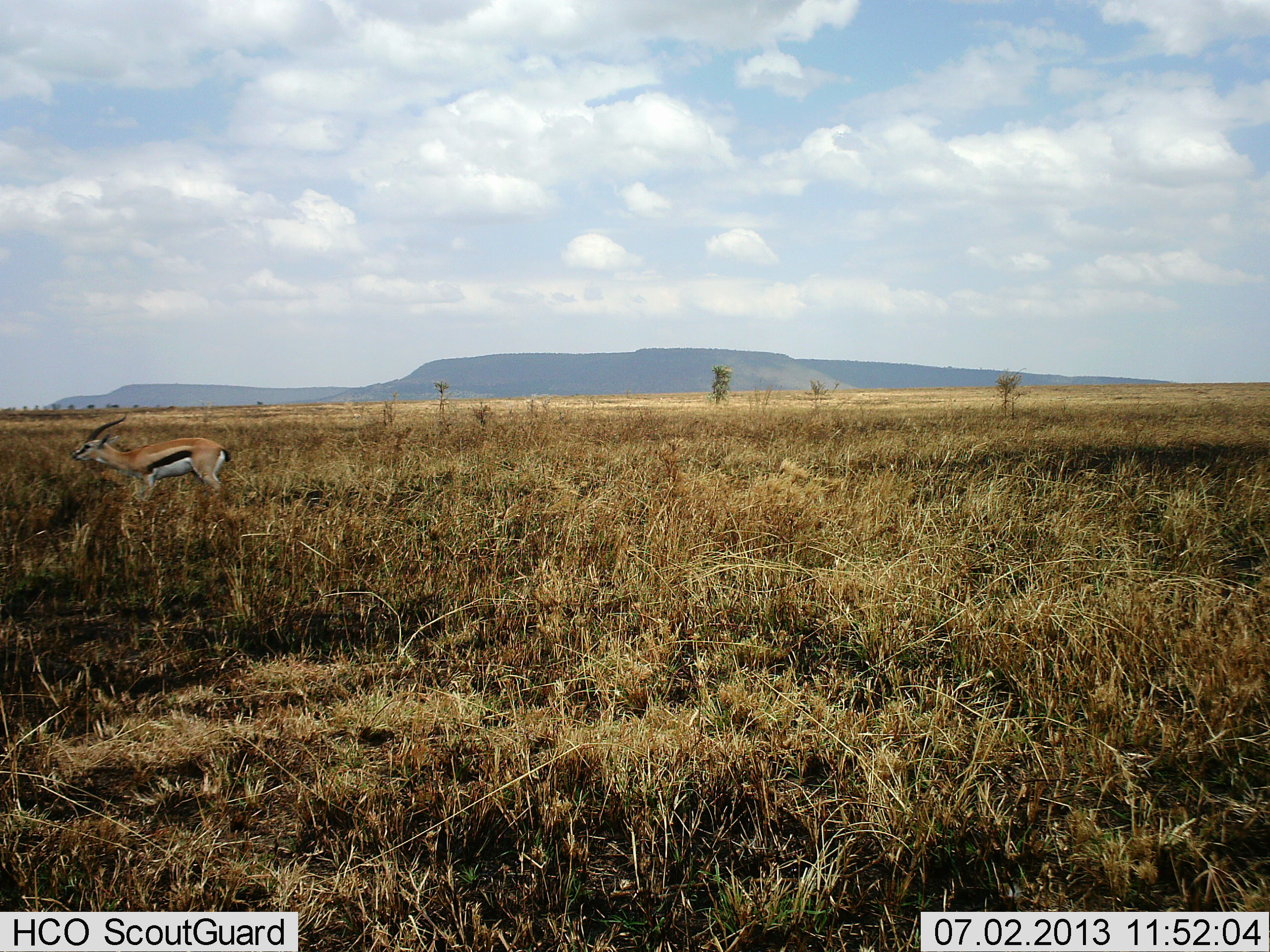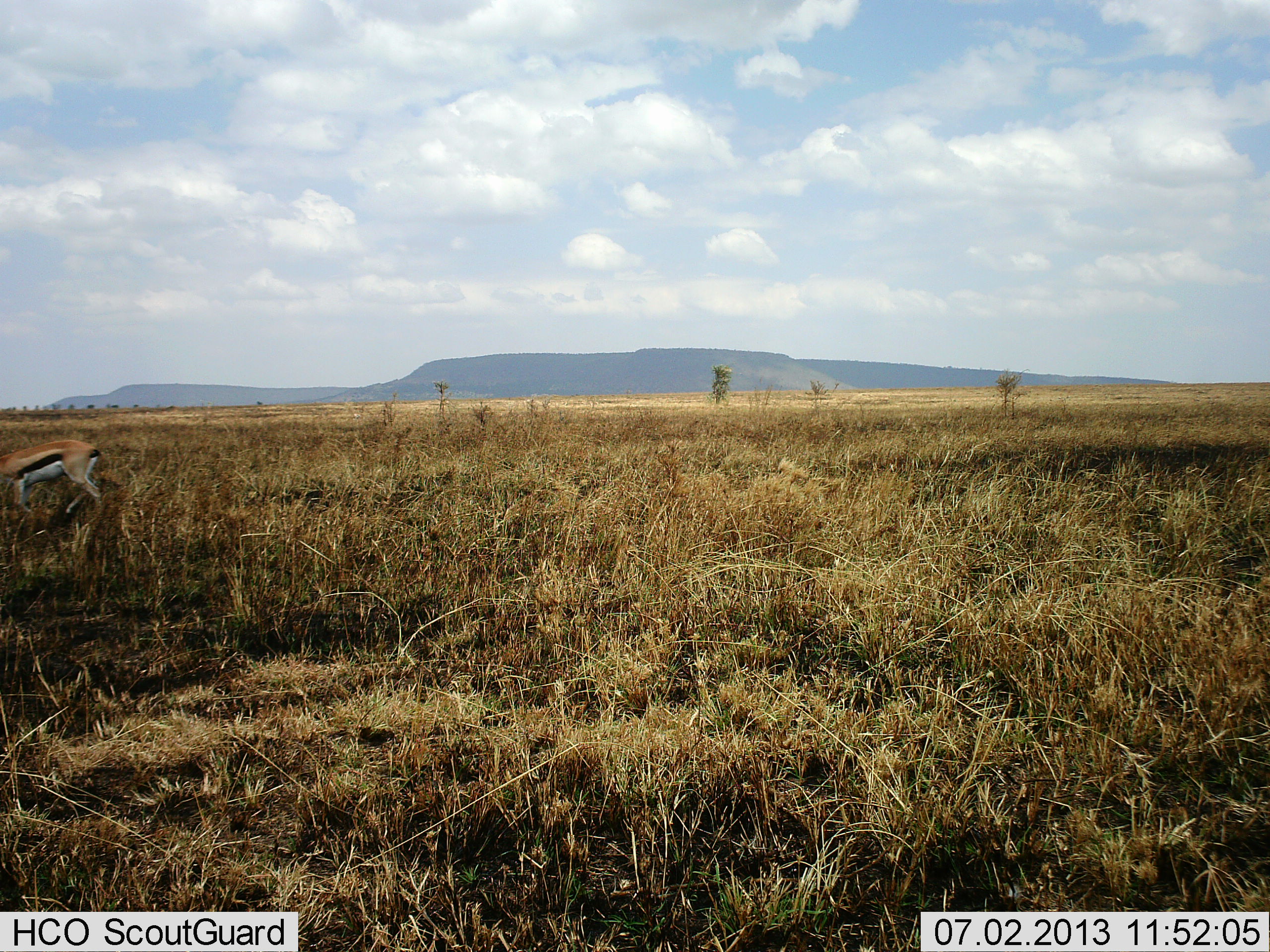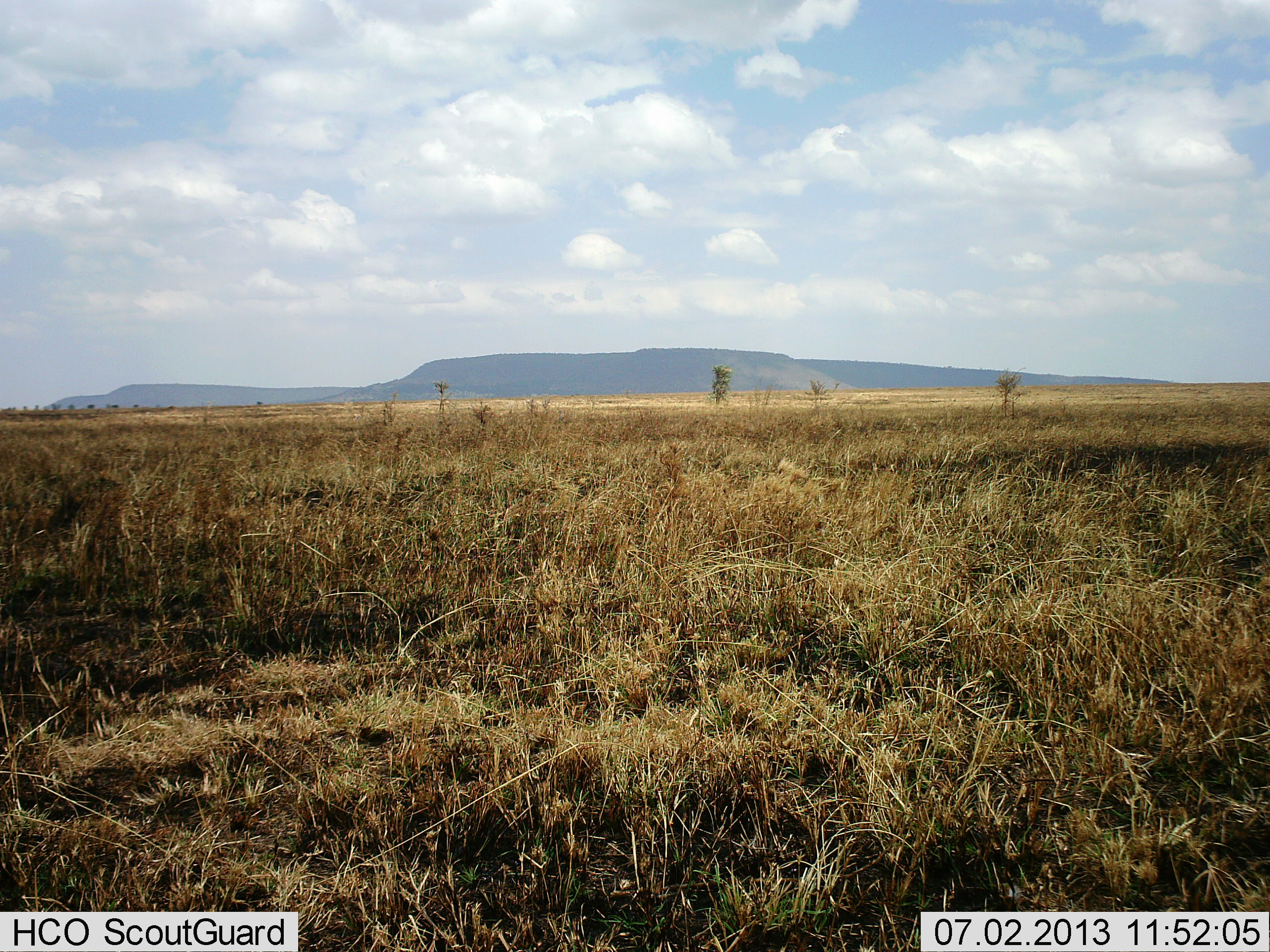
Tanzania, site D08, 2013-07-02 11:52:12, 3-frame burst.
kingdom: Animalia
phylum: Chordata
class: Mammalia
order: Artiodactyla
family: Bovidae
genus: Eudorcas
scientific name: Eudorcas thomsonii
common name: thomson's gazelle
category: gazellethomsons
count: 1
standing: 0%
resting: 0%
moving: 100%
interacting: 0%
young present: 0%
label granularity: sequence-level